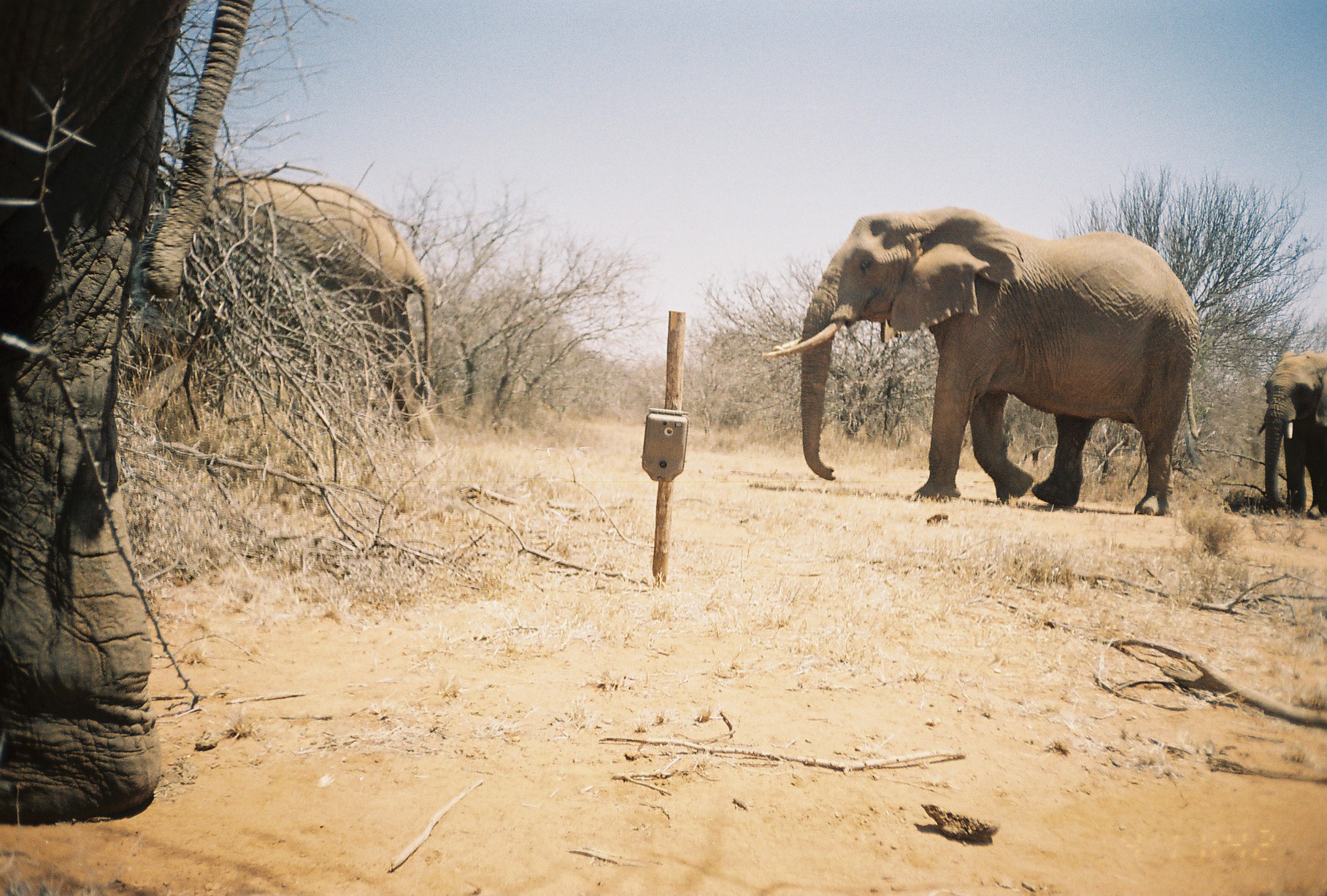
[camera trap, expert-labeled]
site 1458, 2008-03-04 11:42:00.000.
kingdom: Animalia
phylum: Chordata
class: Mammalia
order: Proboscidea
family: Elephantidae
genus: Loxodonta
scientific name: Loxodonta africana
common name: african bush elephant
Loxodonta africana (african bush elephant), count 4.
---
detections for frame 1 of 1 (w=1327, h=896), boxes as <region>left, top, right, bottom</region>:
loxodonta africana: <region>2, 0, 258, 827</region>; <region>760, 207, 1200, 516</region>; <region>154, 176, 441, 463</region>; <region>1255, 351, 1327, 521</region>